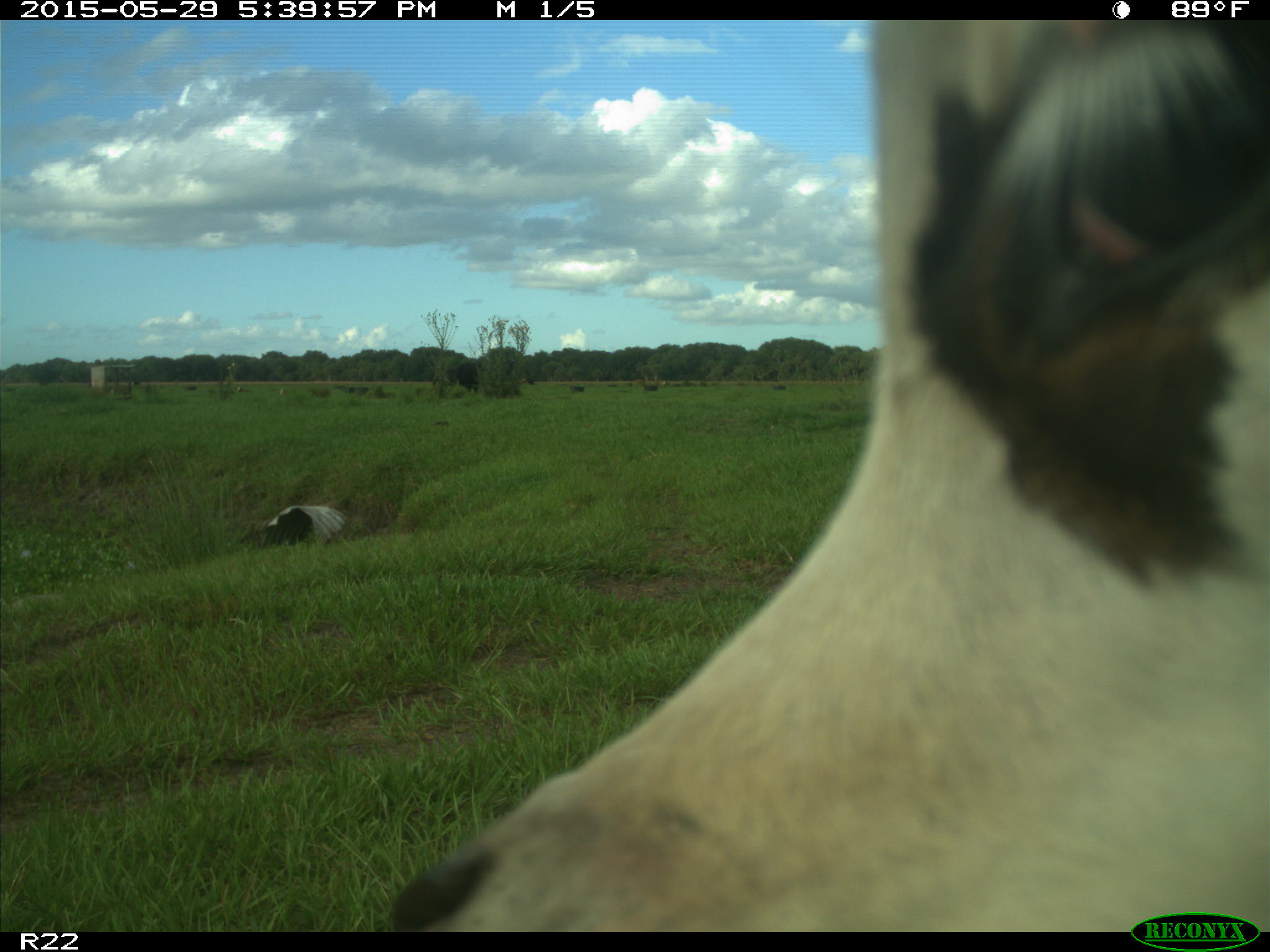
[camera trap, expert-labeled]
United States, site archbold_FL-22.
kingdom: Animalia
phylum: Chordata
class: Mammalia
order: Artiodactyla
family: Bovidae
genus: Bos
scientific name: Bos taurus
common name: domestic cow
Bos taurus (domestic cow).